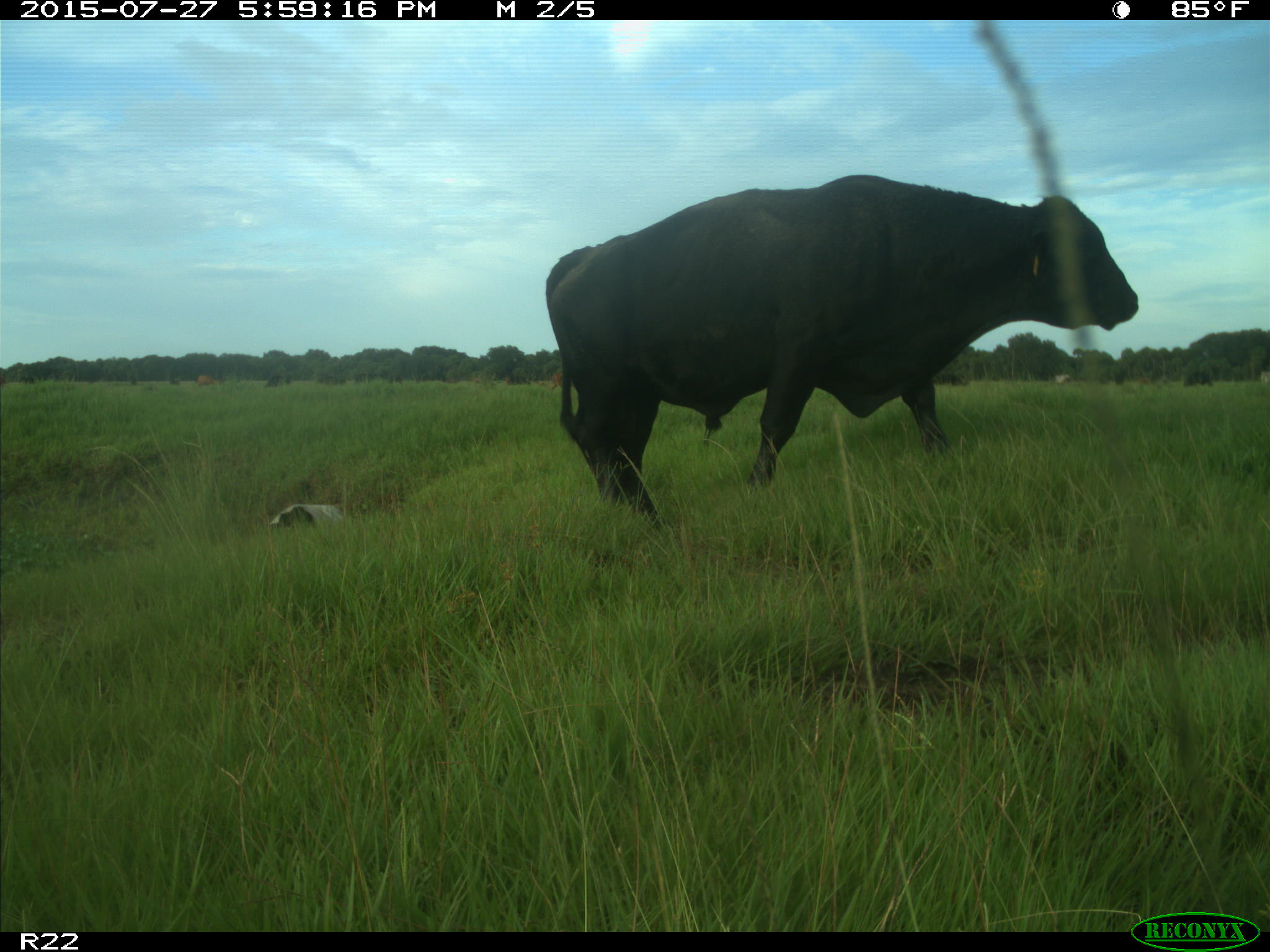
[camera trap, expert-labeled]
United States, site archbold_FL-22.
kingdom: Animalia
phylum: Chordata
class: Mammalia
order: Artiodactyla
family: Bovidae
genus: Bos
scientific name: Bos taurus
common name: domestic cow